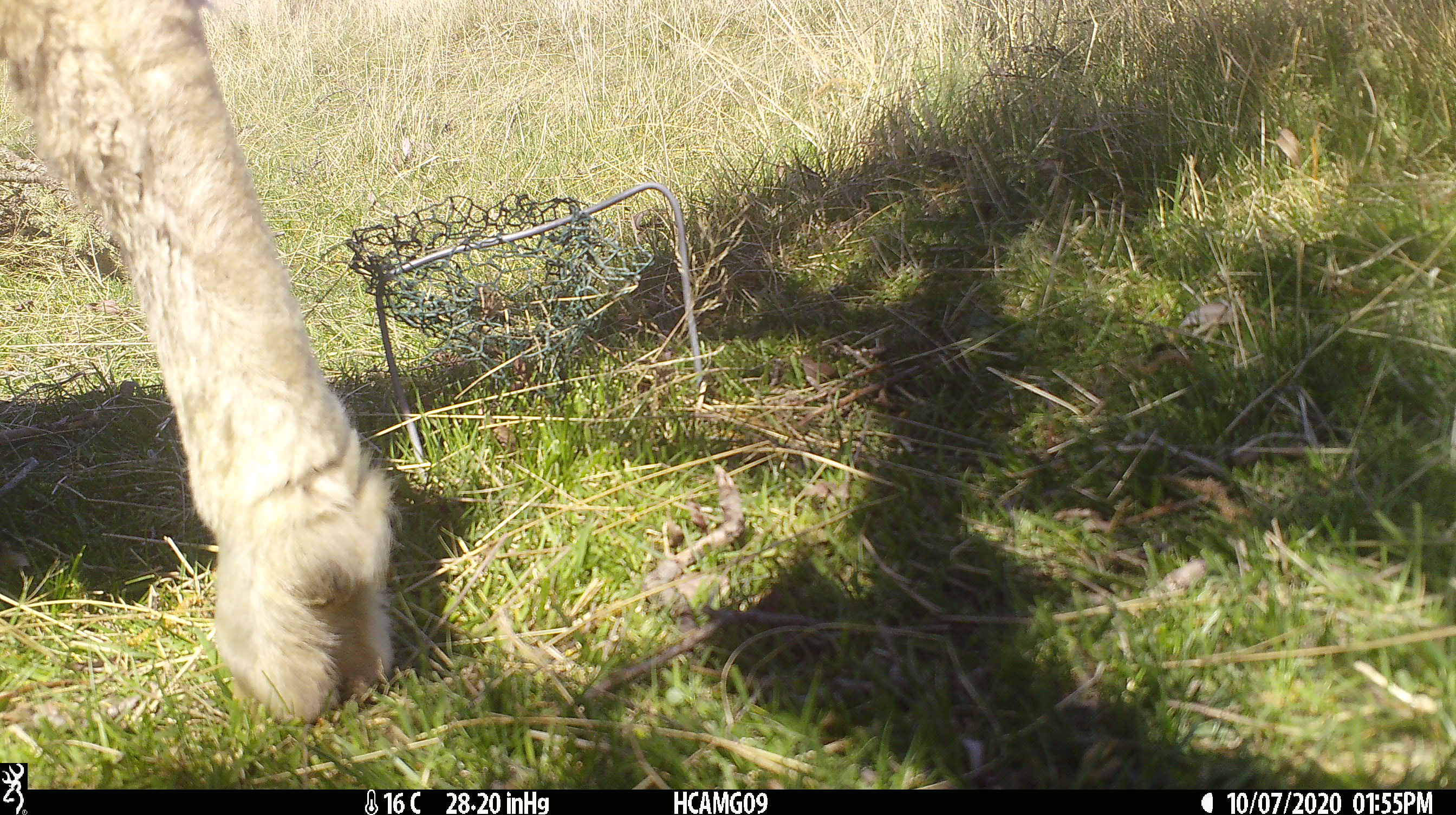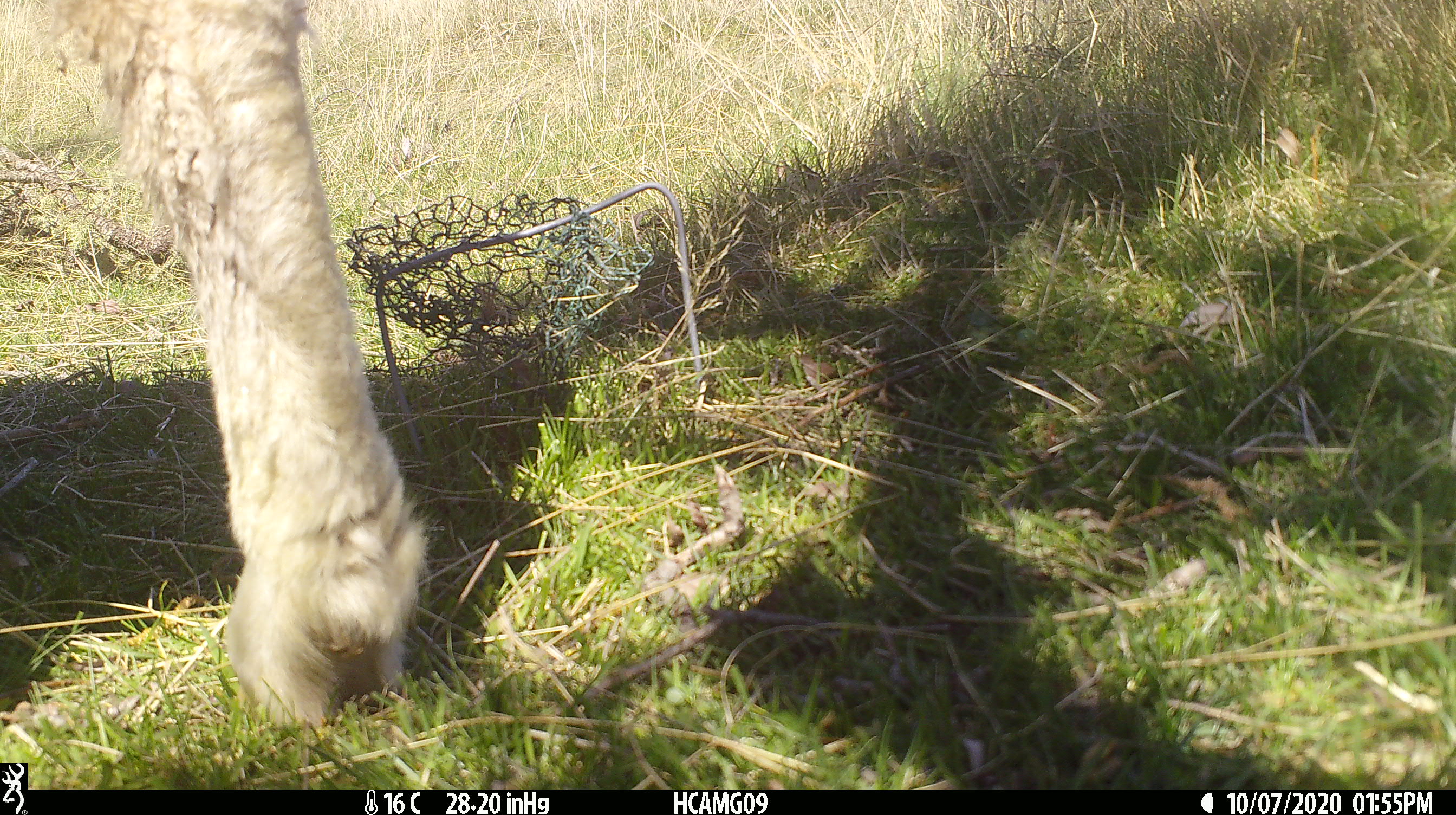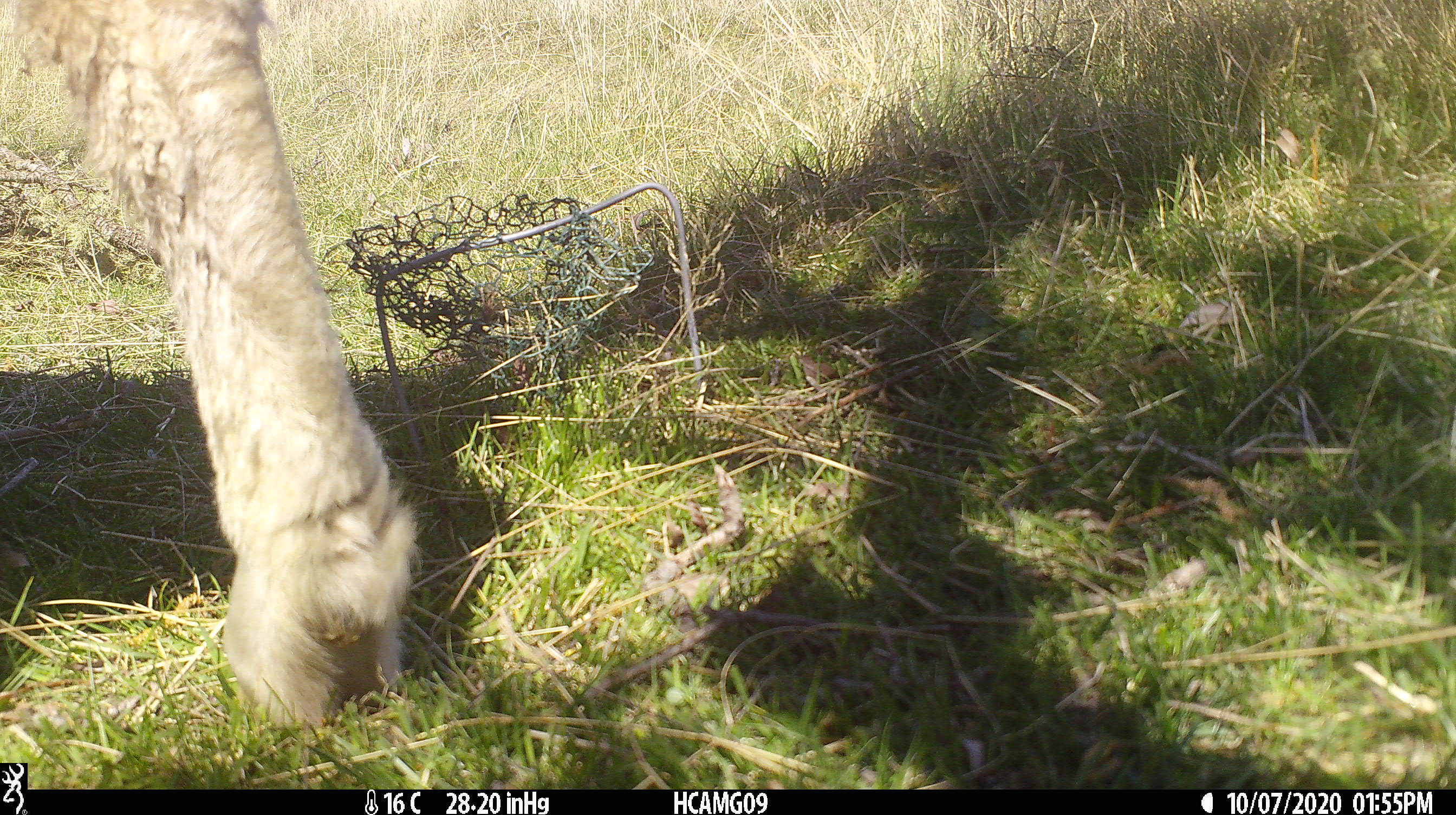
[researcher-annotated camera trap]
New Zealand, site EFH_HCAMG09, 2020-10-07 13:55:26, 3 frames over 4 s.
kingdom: Animalia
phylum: Chordata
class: Mammalia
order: Artiodactyla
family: Bovidae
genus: Ovis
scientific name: Ovis aries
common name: domestic sheep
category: sheep